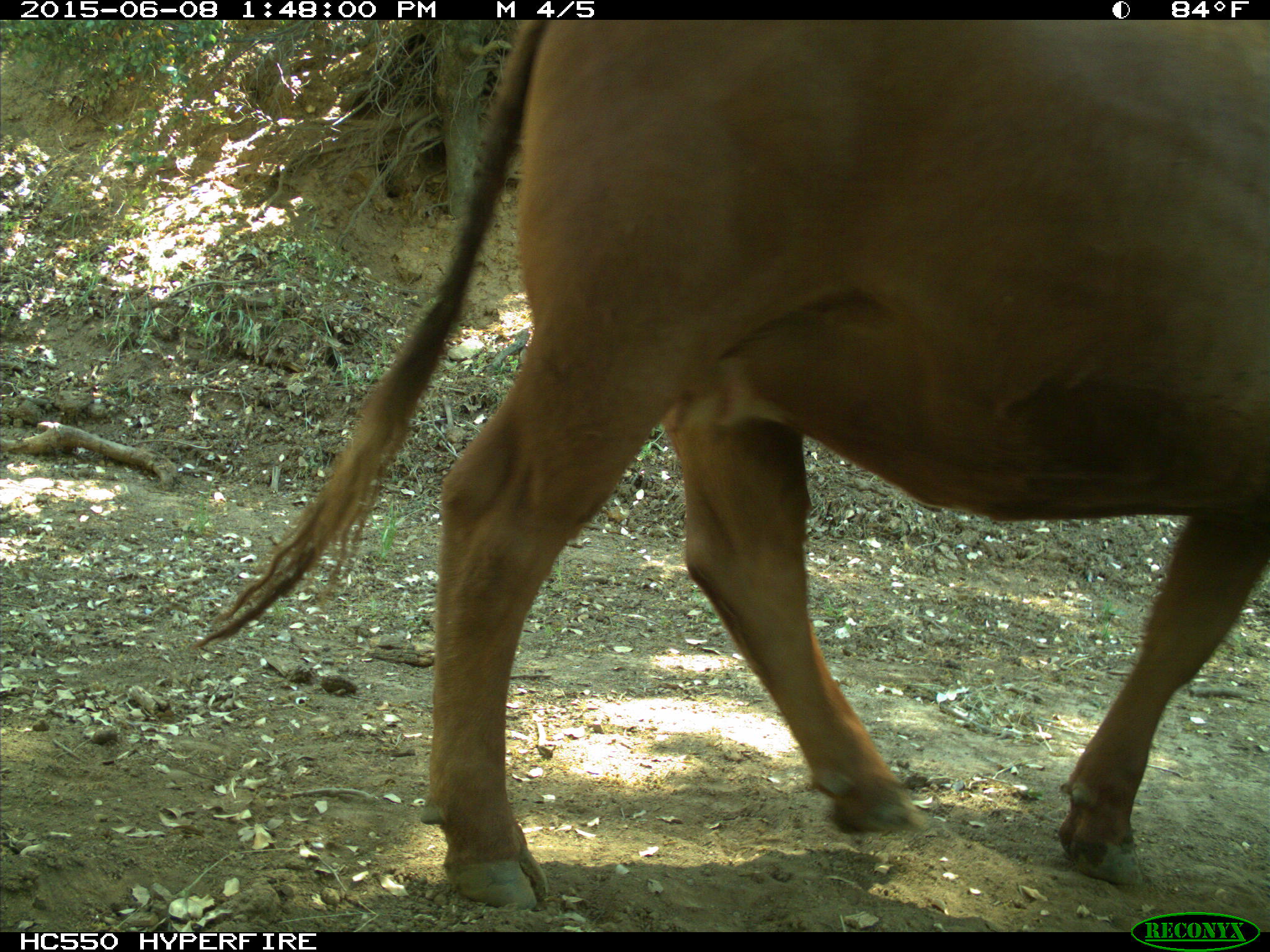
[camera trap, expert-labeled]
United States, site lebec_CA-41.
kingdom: Animalia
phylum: Chordata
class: Mammalia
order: Artiodactyla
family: Bovidae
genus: Bos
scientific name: Bos taurus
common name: domestic cow